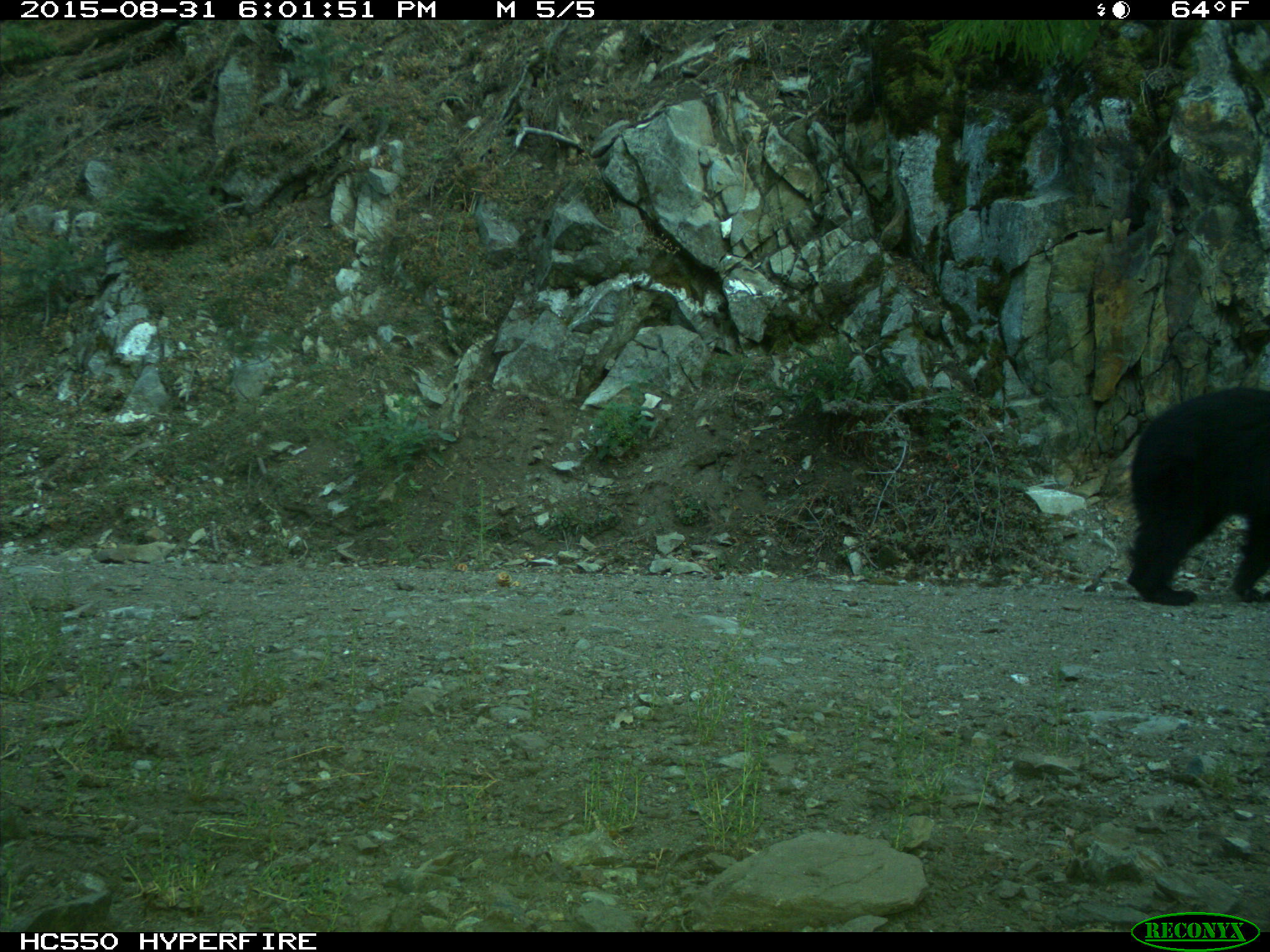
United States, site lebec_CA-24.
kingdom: Animalia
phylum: Chordata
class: Mammalia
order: Carnivora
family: Ursidae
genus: Ursus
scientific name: Ursus americanus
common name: american black bear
Ursus americanus (american black bear).